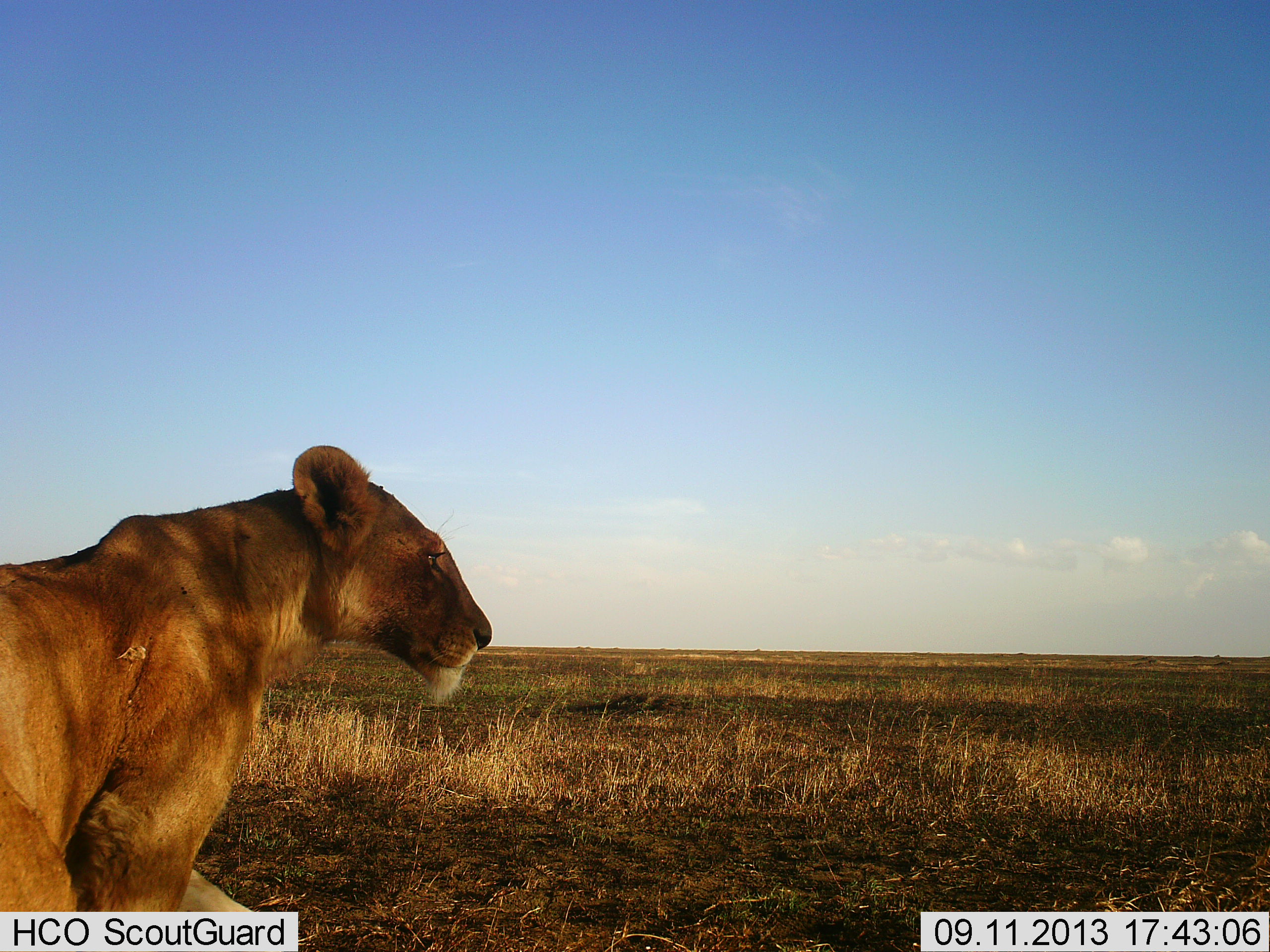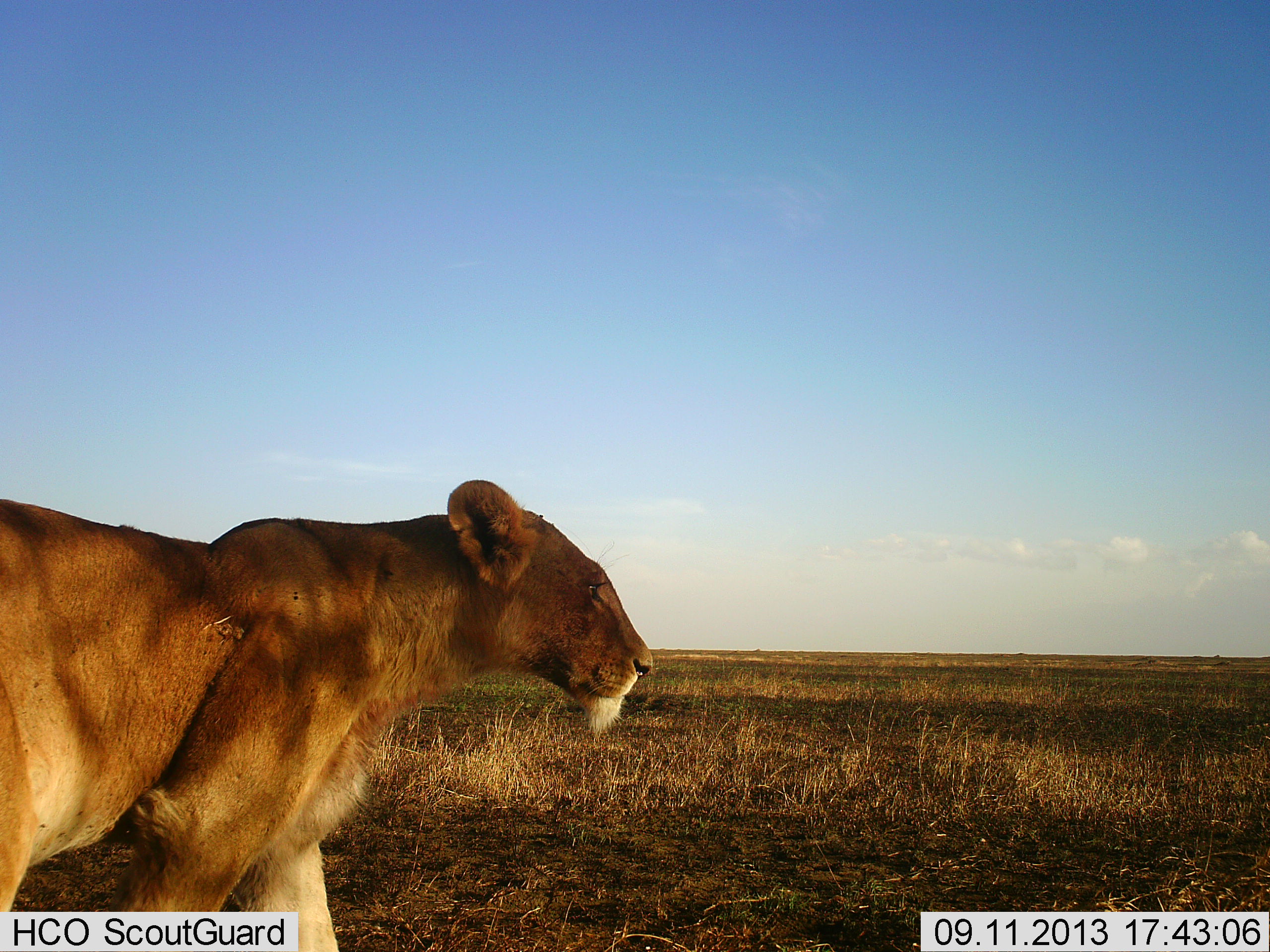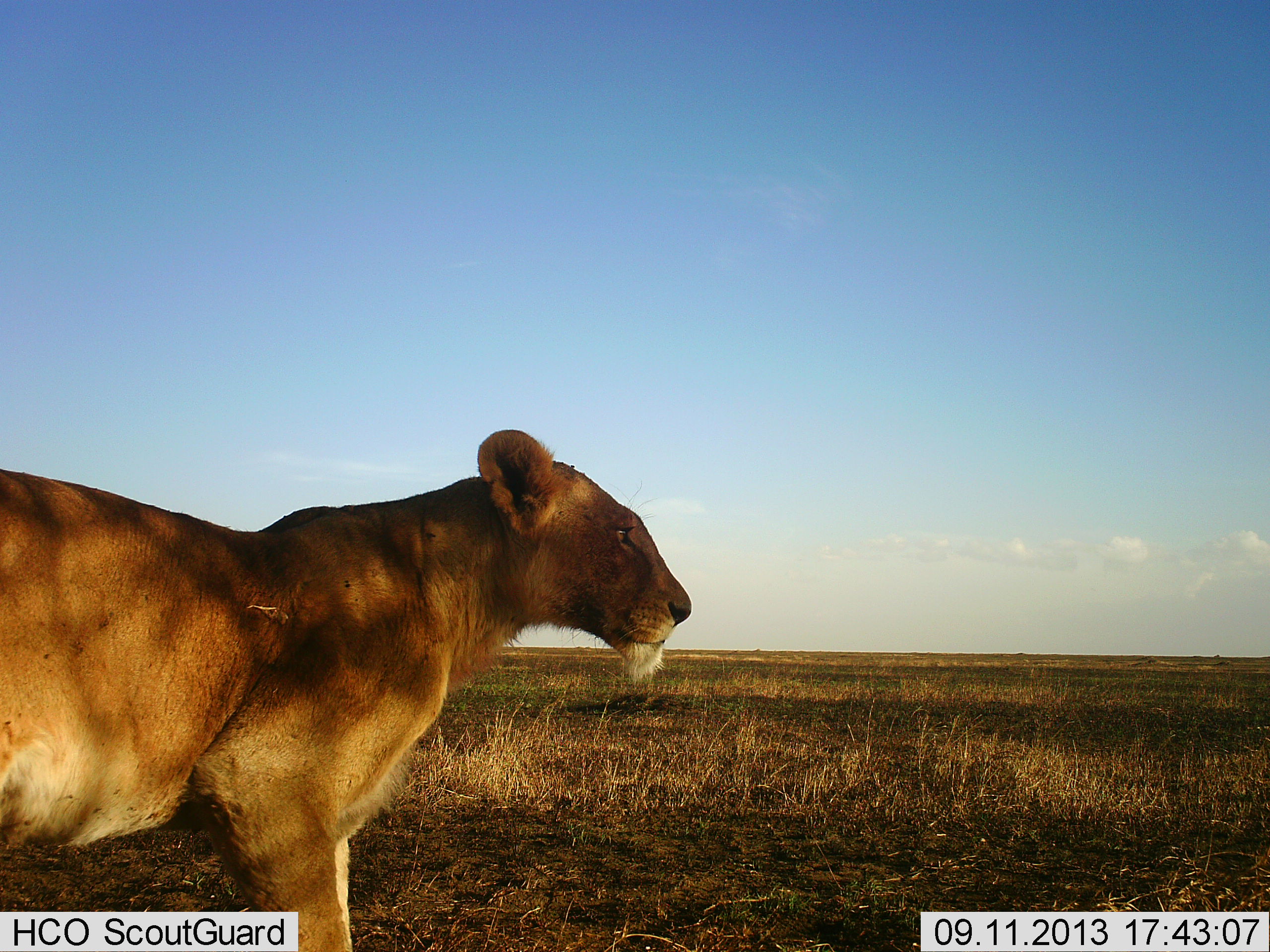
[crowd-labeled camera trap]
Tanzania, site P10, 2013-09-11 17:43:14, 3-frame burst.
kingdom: Animalia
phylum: Chordata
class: Mammalia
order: Carnivora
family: Felidae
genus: Panthera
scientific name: Panthera leo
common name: lion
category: lionfemale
Lionfemale (lion) (Panthera leo), count 1. Behavior (volunteer vote fractions): standing 17%, resting 0%, moving 87%, interacting 0%. Young present (vote fraction): 0%. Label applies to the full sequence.